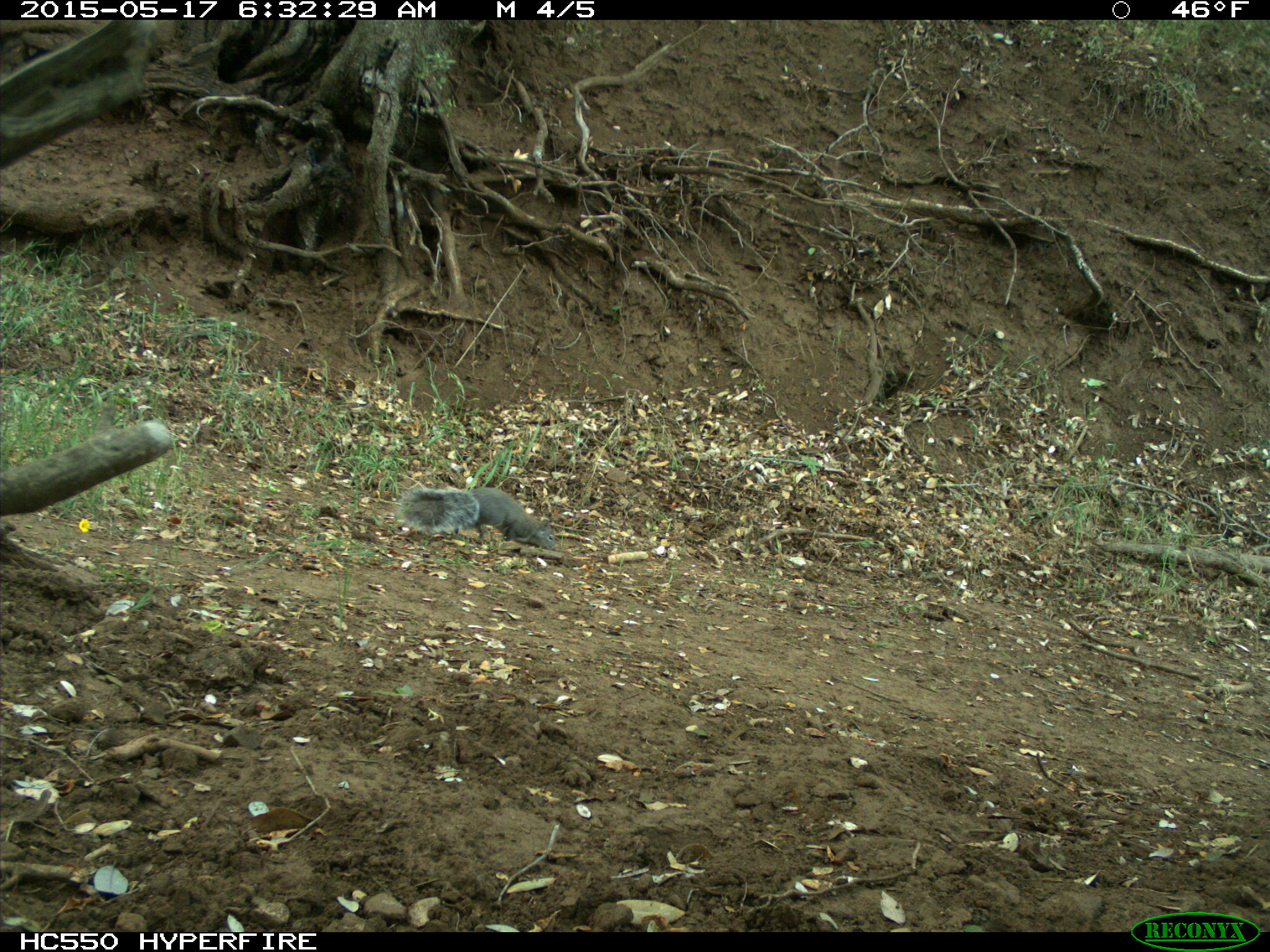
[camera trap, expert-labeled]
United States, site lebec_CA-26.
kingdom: Animalia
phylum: Chordata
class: Mammalia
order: Rodentia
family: Sciuridae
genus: Sciurus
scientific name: Sciurus carolinensis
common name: eastern gray squirrel